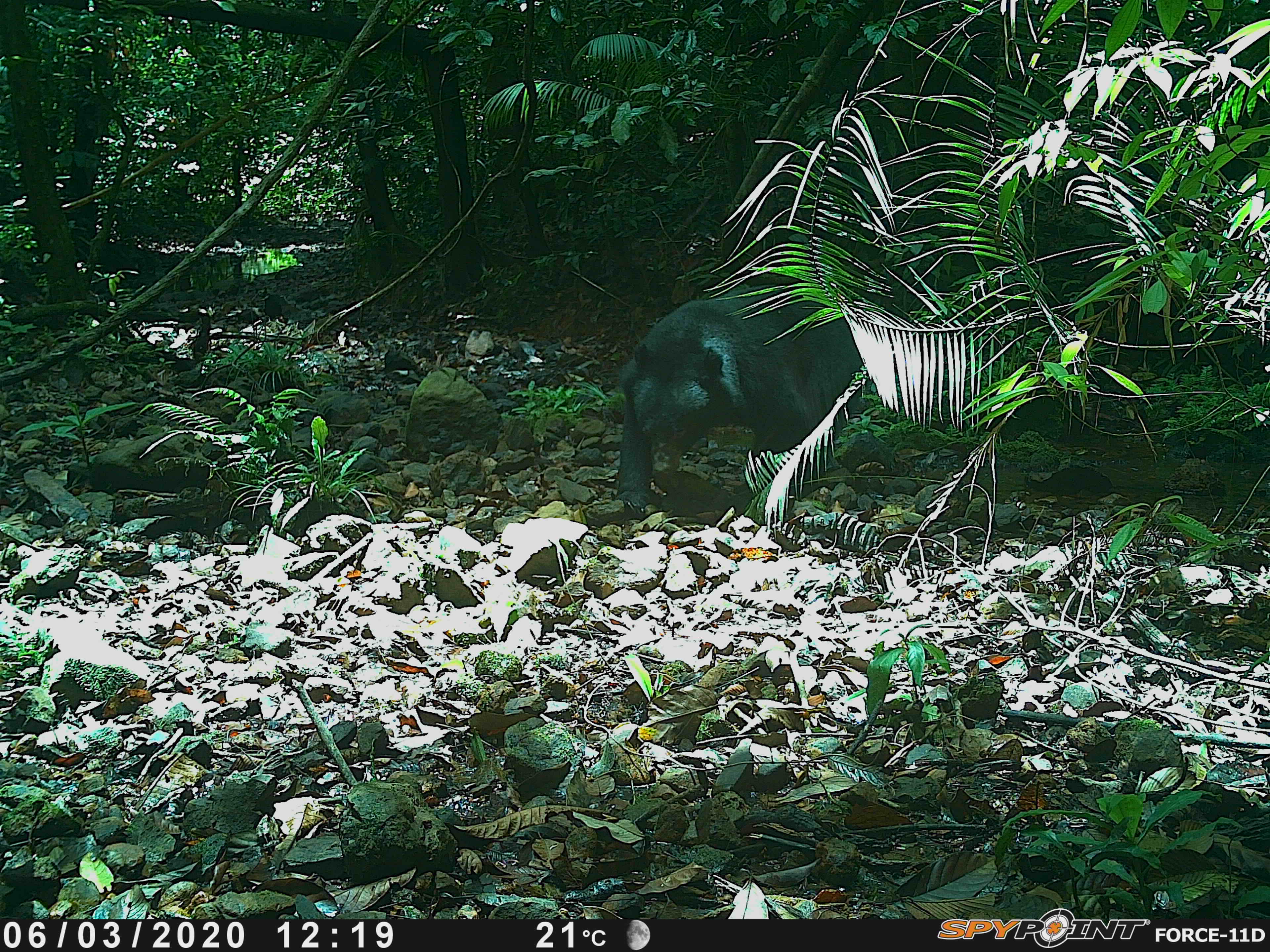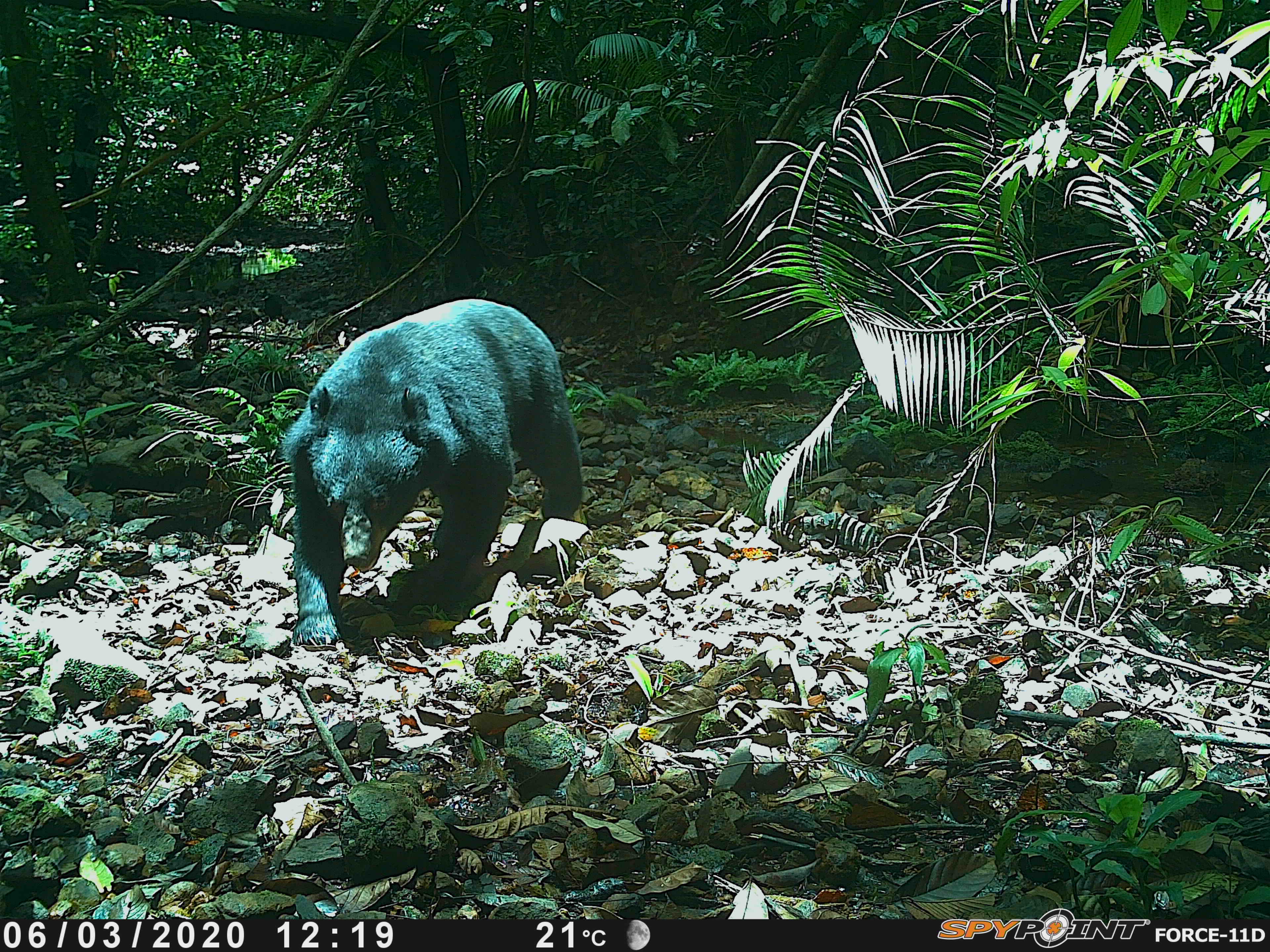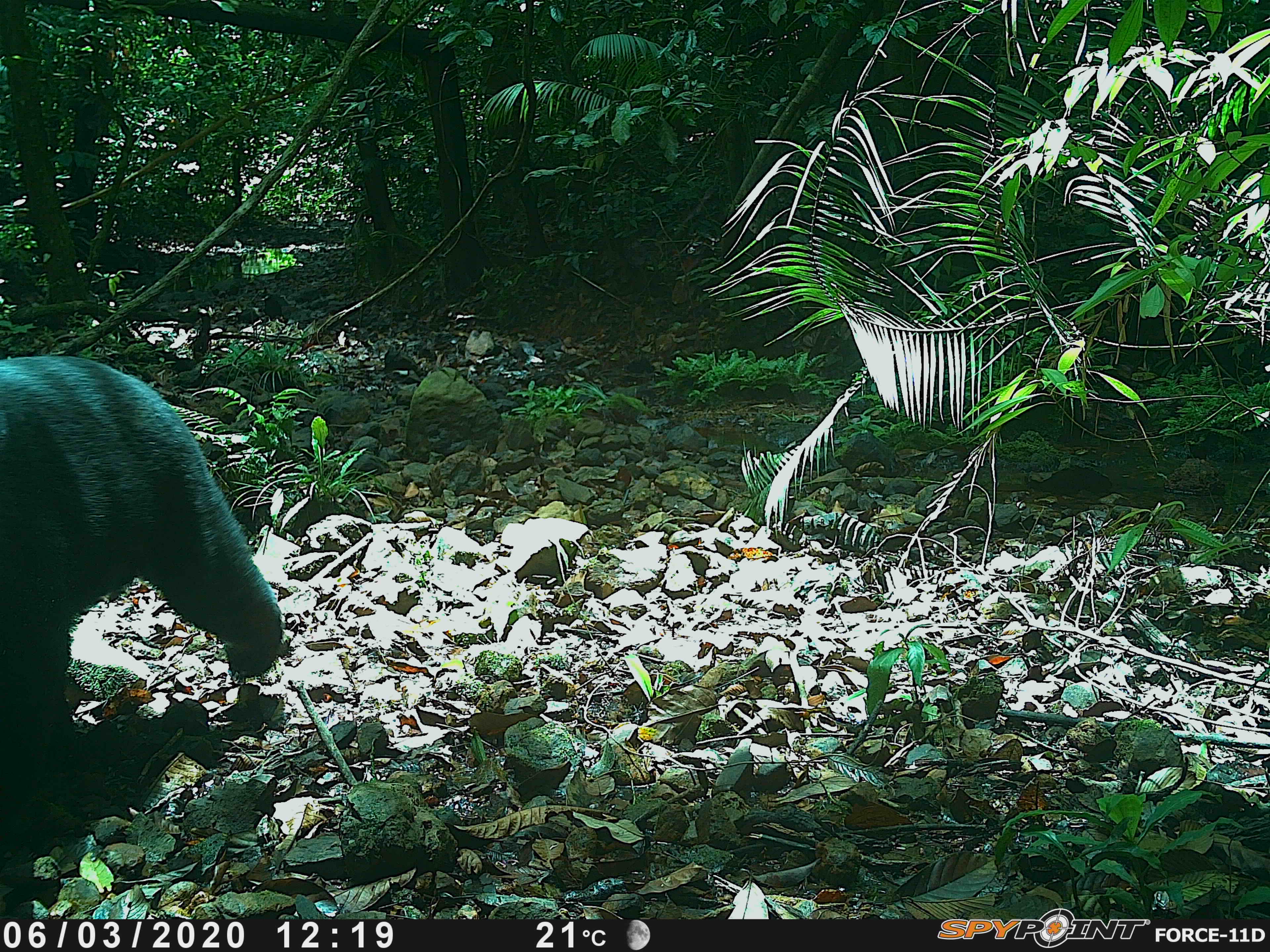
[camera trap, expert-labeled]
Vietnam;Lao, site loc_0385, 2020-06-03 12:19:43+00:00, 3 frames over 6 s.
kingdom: Animalia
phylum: Chordata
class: Mammalia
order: Carnivora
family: Ursidae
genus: Ursus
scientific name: Ursus thibetanus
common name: asian black bear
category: asiatic black bear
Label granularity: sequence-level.